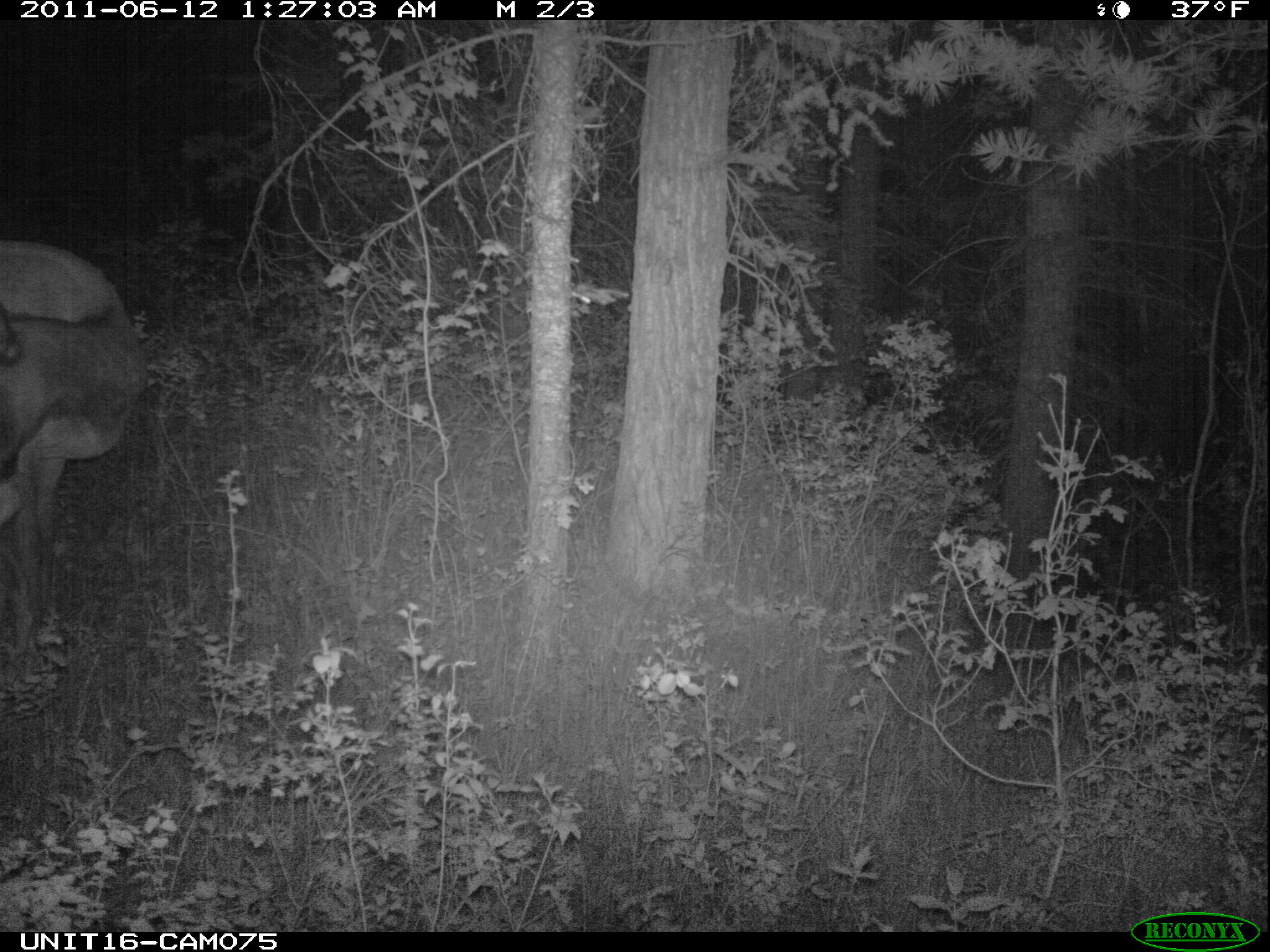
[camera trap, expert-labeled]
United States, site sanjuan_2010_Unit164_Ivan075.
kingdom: Animalia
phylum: Chordata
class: Mammalia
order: Artiodactyla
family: Cervidae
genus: Cervus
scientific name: Cervus elaphus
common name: red deer